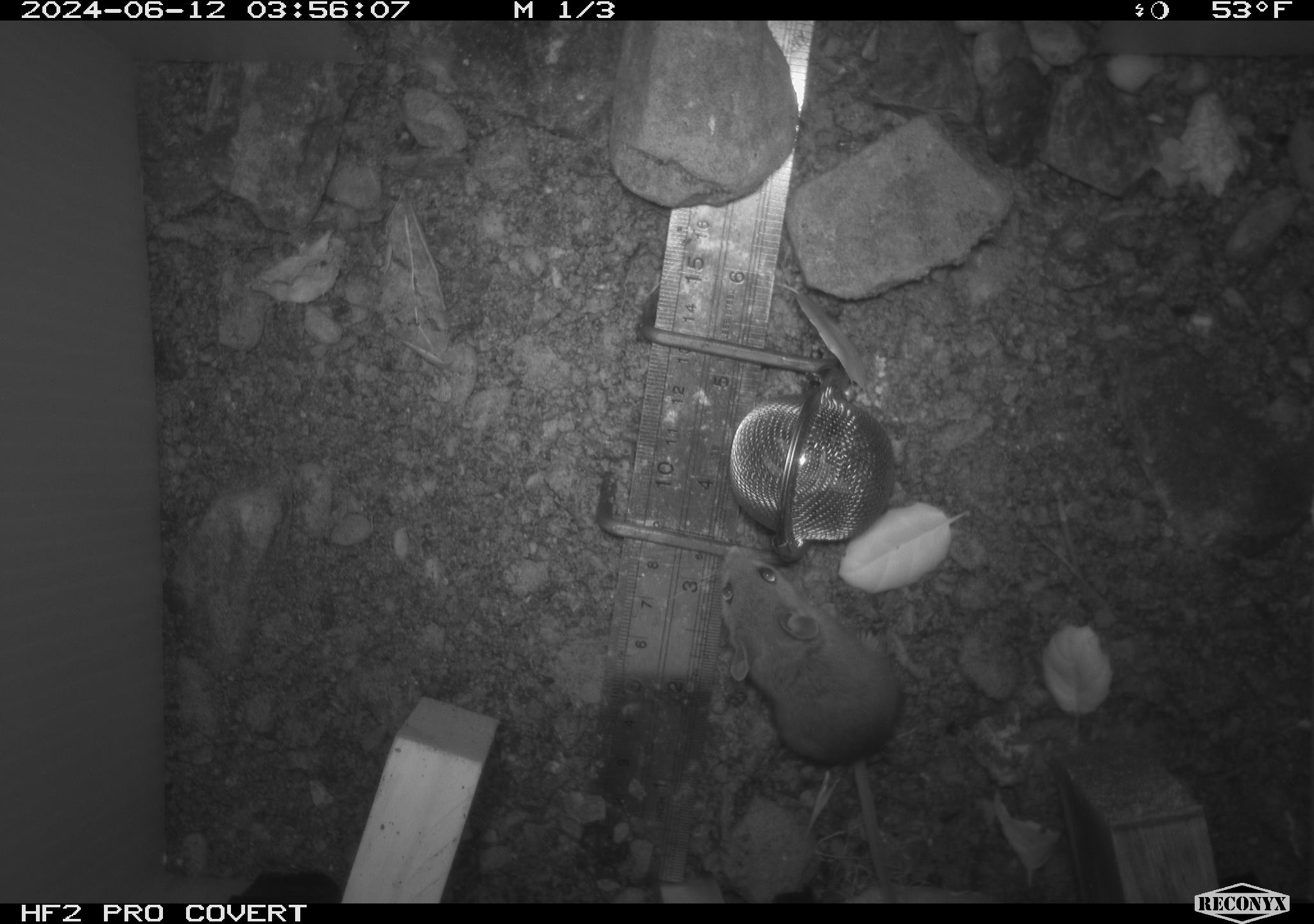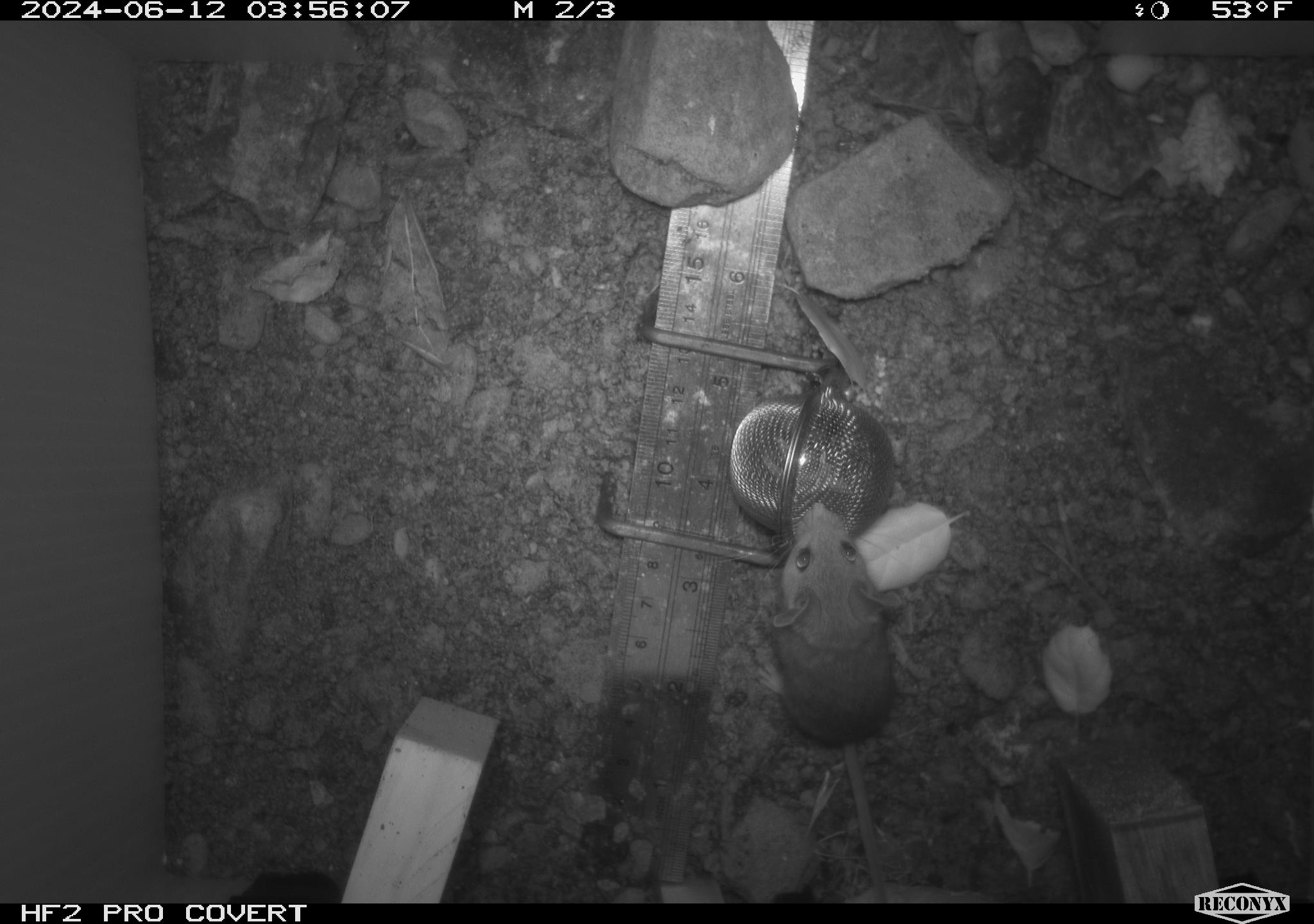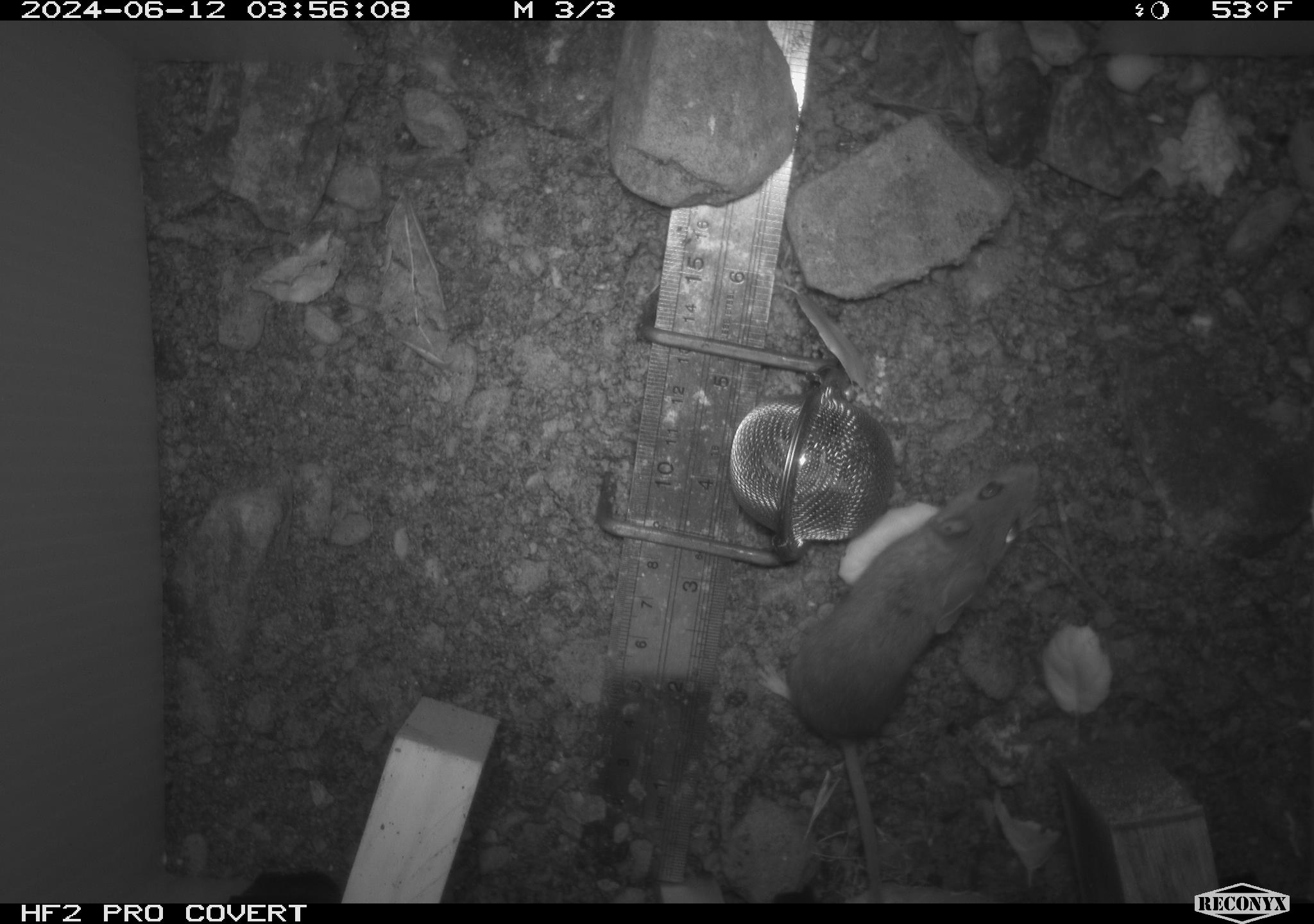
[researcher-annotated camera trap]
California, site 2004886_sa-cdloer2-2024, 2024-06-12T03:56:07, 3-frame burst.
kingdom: Animalia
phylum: Chordata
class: Mammalia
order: Rodentia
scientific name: Rodentia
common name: mouse species